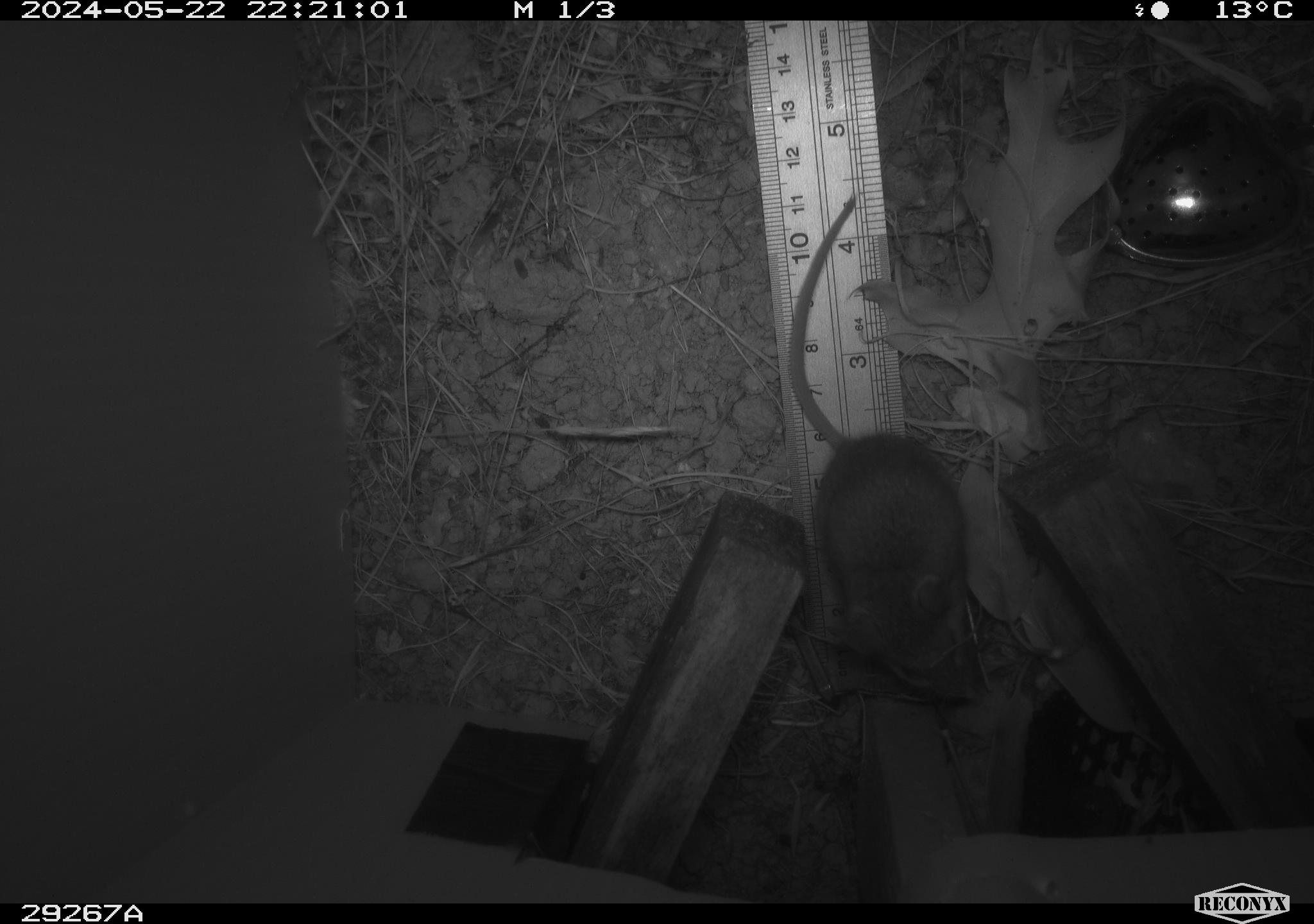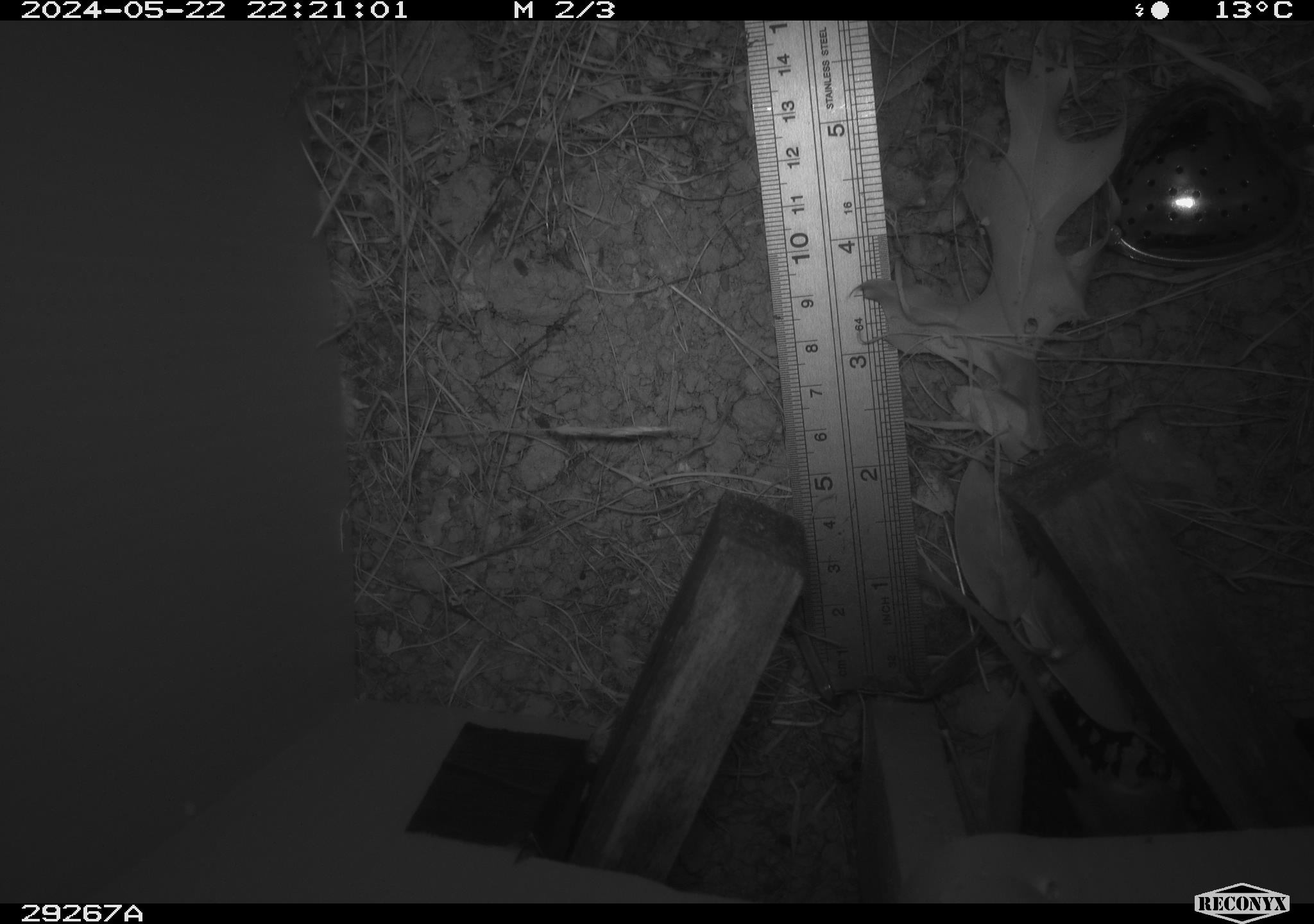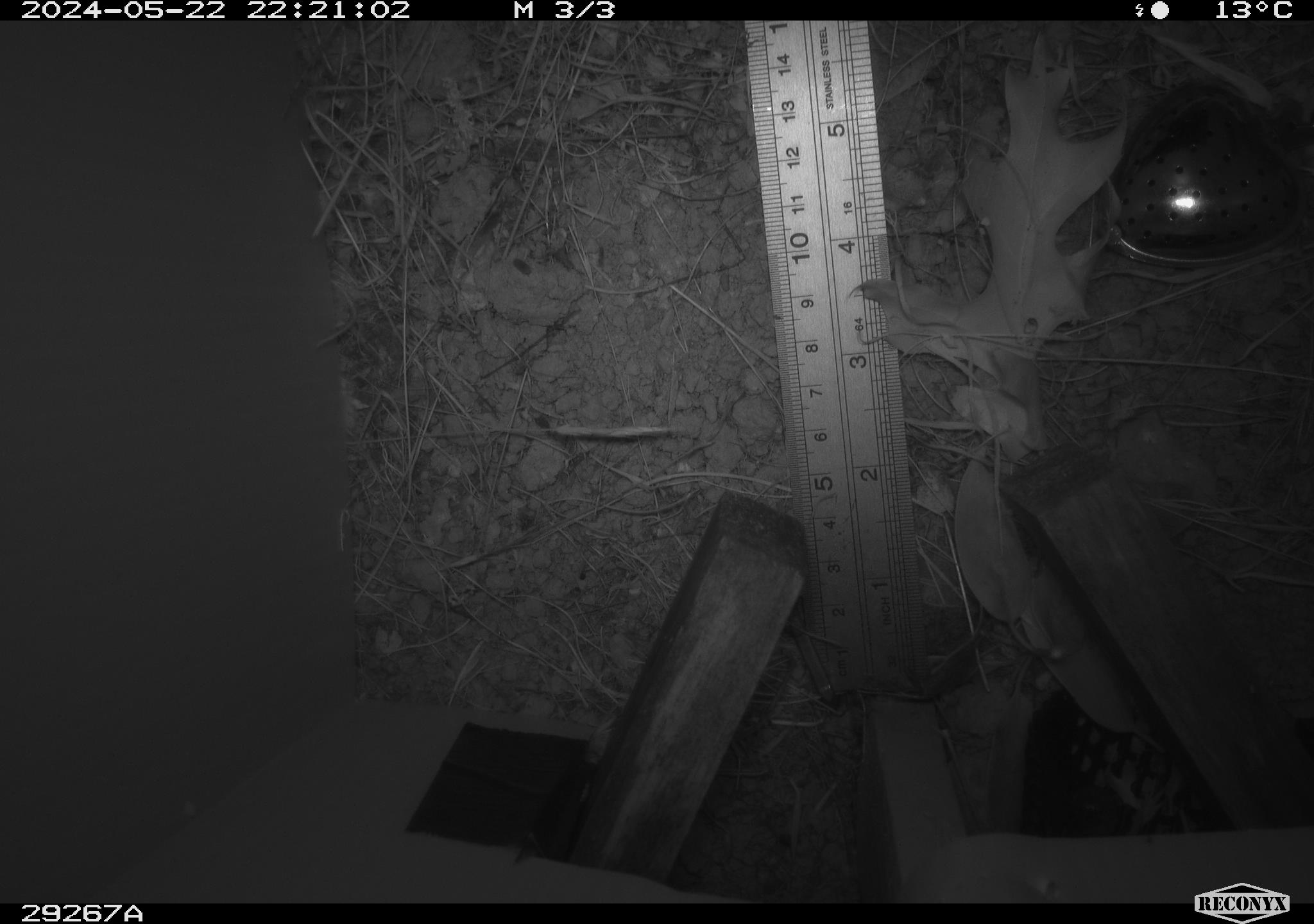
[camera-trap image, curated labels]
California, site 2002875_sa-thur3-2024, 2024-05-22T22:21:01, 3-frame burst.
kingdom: Animalia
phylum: Chordata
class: Mammalia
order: Rodentia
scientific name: Rodentia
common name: mouse species